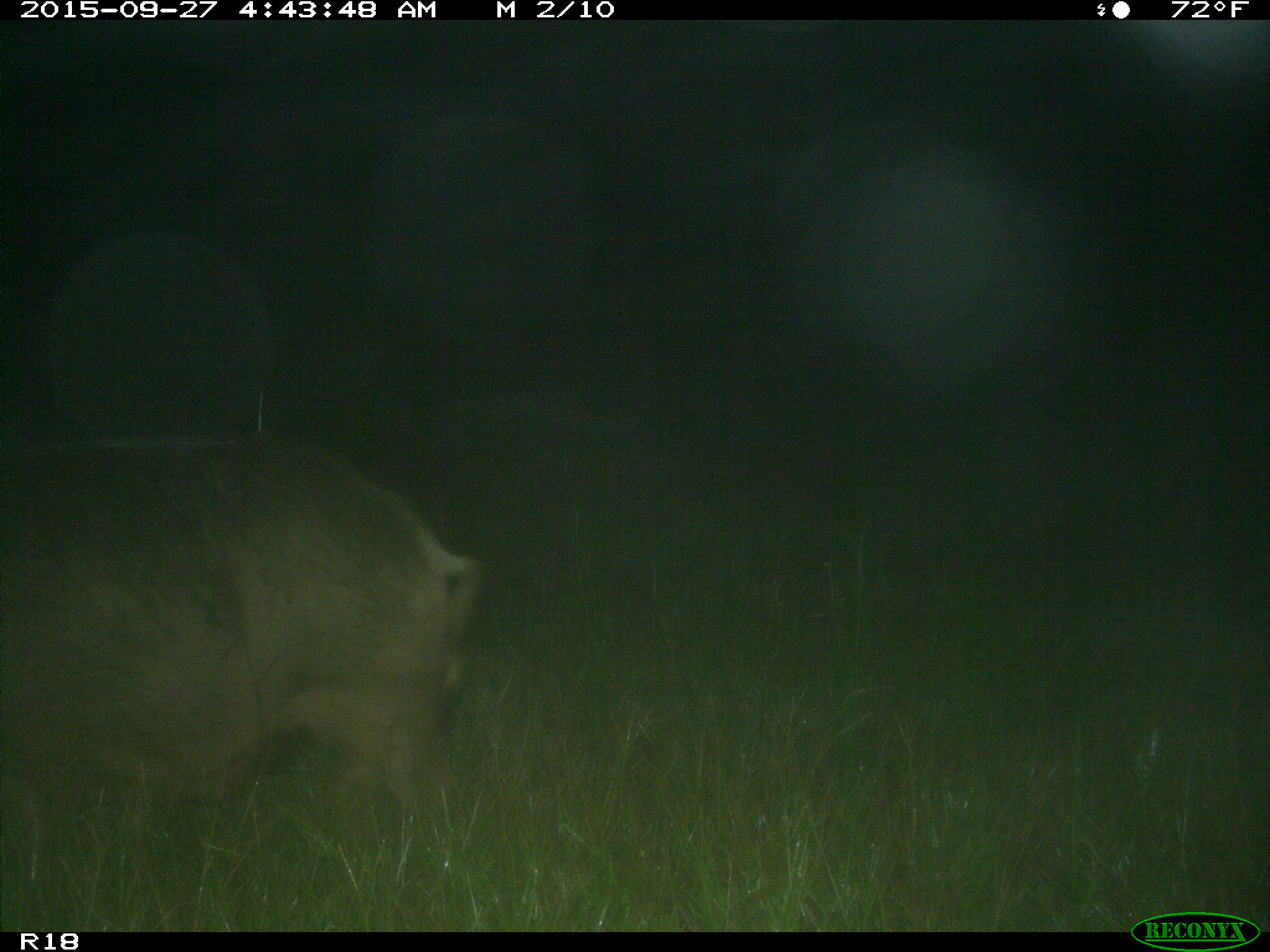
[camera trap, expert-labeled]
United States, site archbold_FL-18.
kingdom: Animalia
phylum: Chordata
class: Mammalia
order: Artiodactyla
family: Suidae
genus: Sus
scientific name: Sus scrofa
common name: wild boar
Sus scrofa (wild boar).